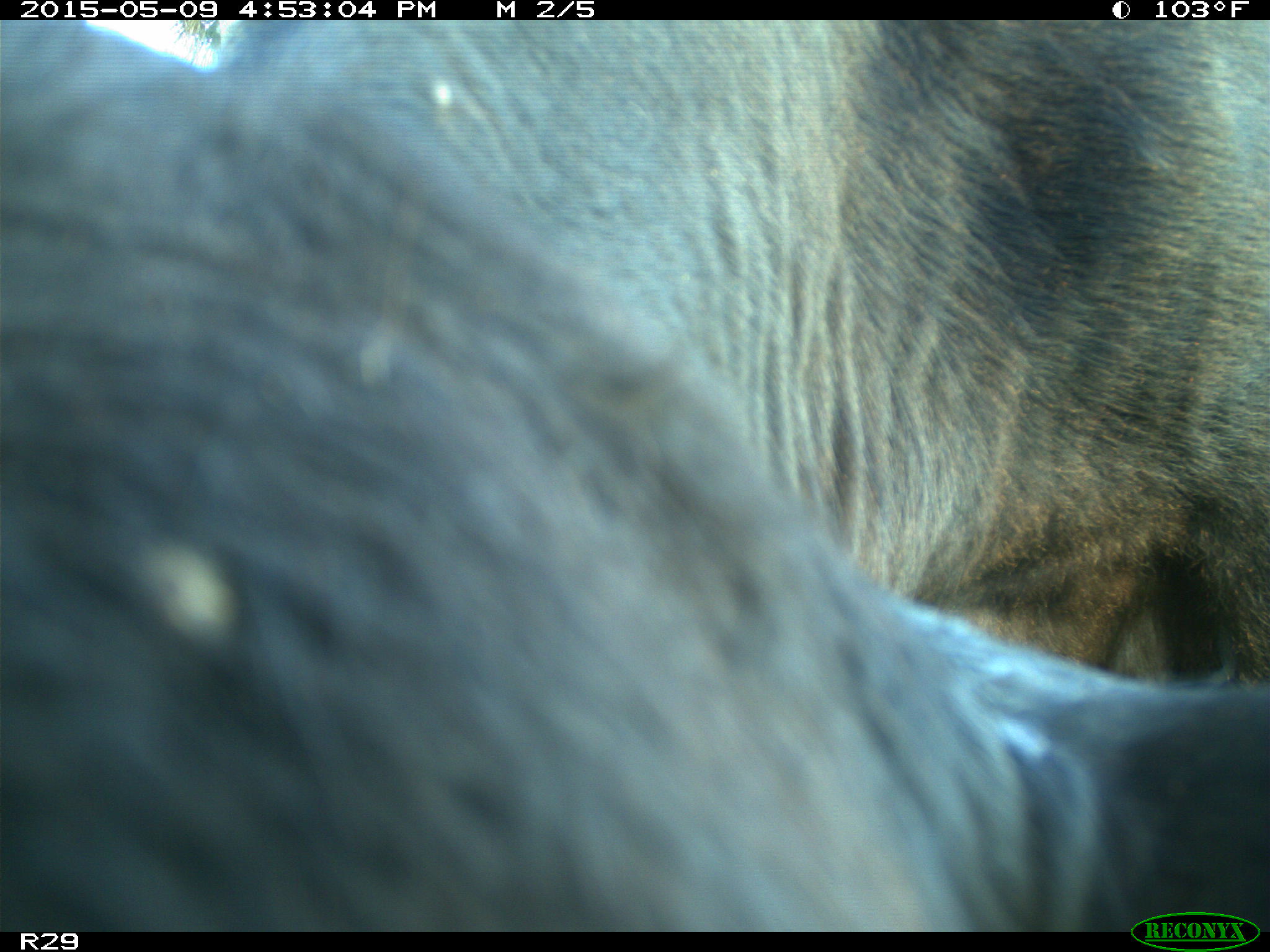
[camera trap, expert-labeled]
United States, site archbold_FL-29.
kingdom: Animalia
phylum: Chordata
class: Mammalia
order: Artiodactyla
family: Bovidae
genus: Bos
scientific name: Bos taurus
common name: domestic cow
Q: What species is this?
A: Bos taurus (domestic cow).